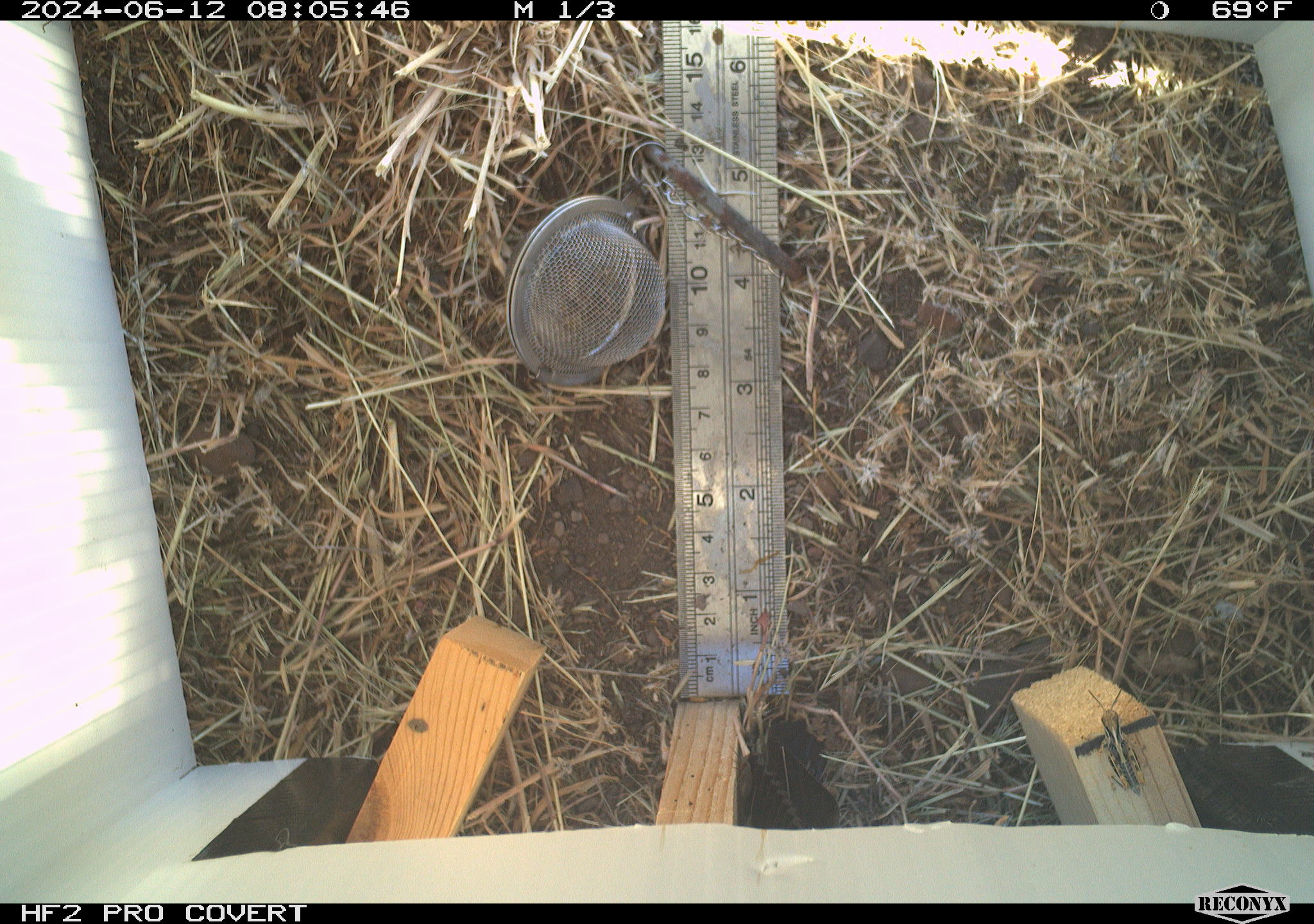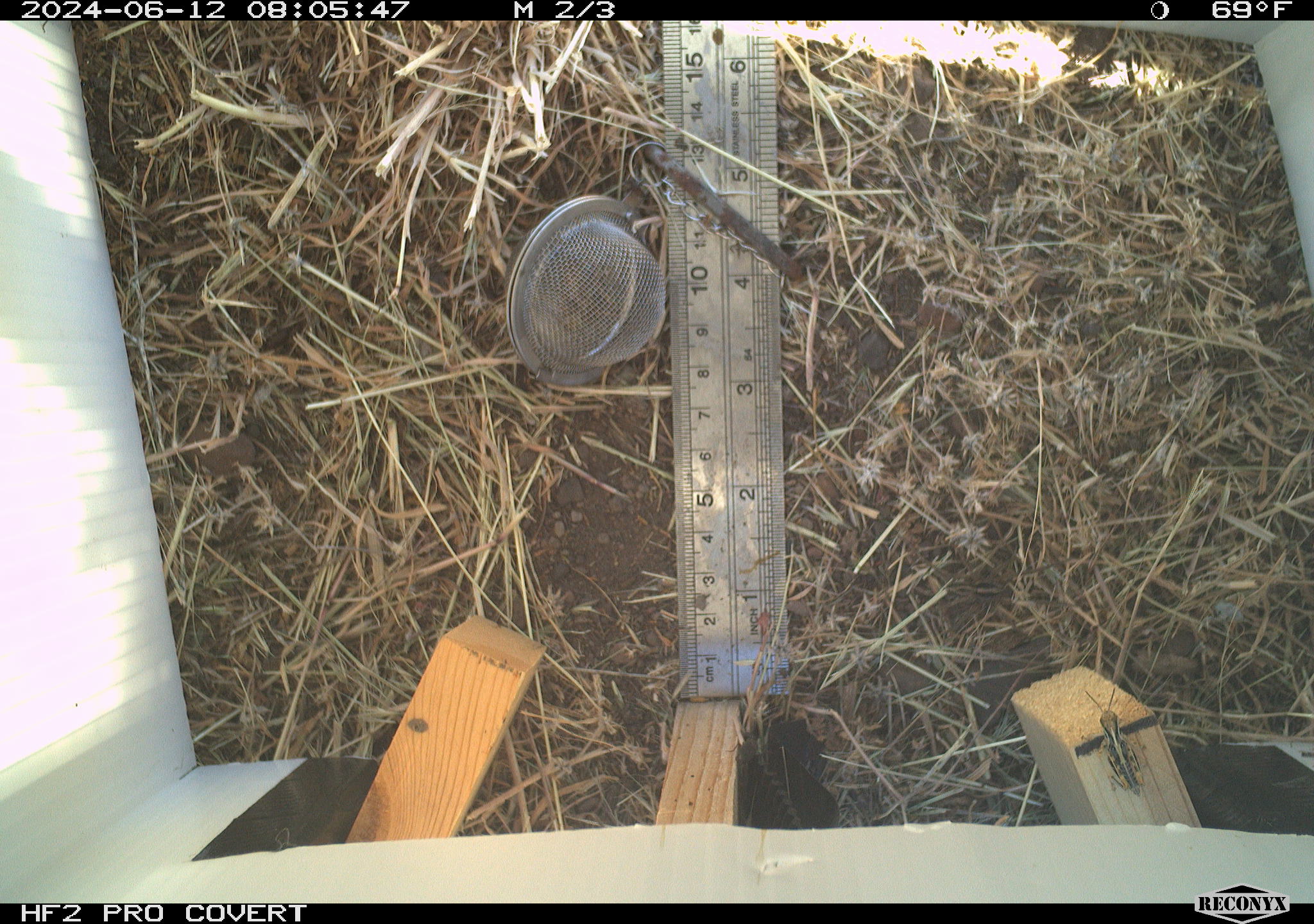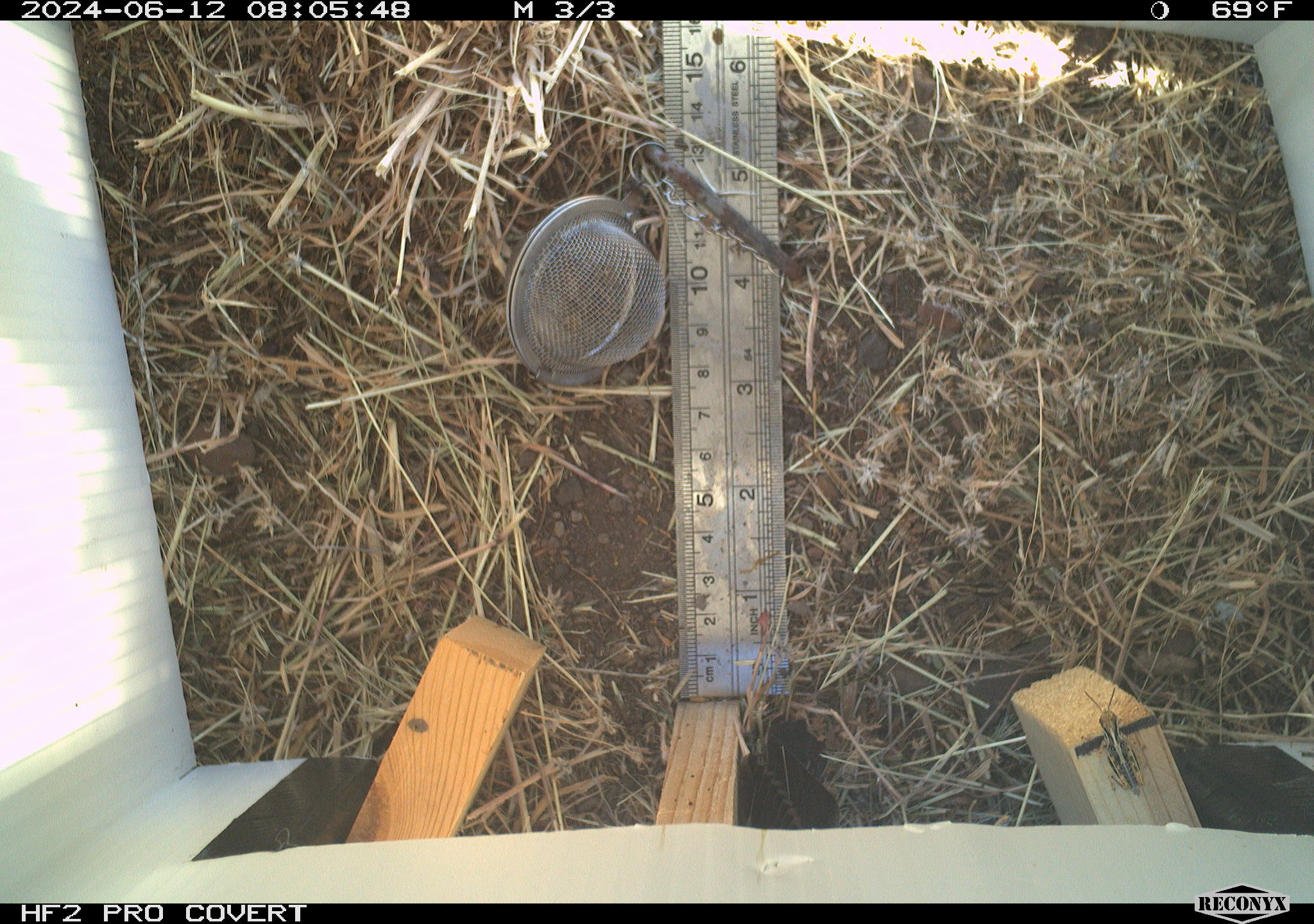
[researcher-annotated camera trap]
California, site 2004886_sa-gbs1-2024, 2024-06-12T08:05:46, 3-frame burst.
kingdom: Animalia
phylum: Arthropoda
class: Insecta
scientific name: Insecta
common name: insect